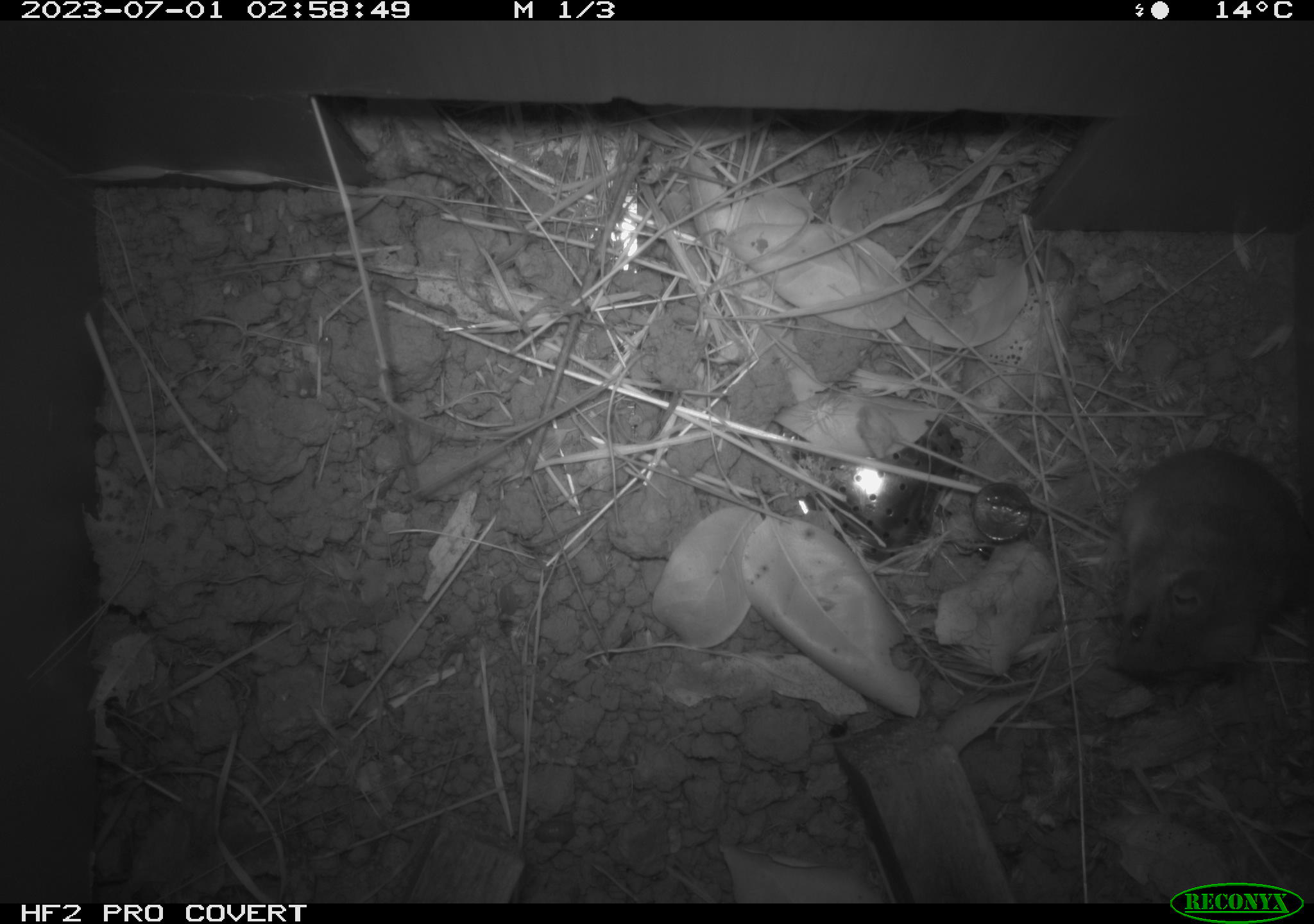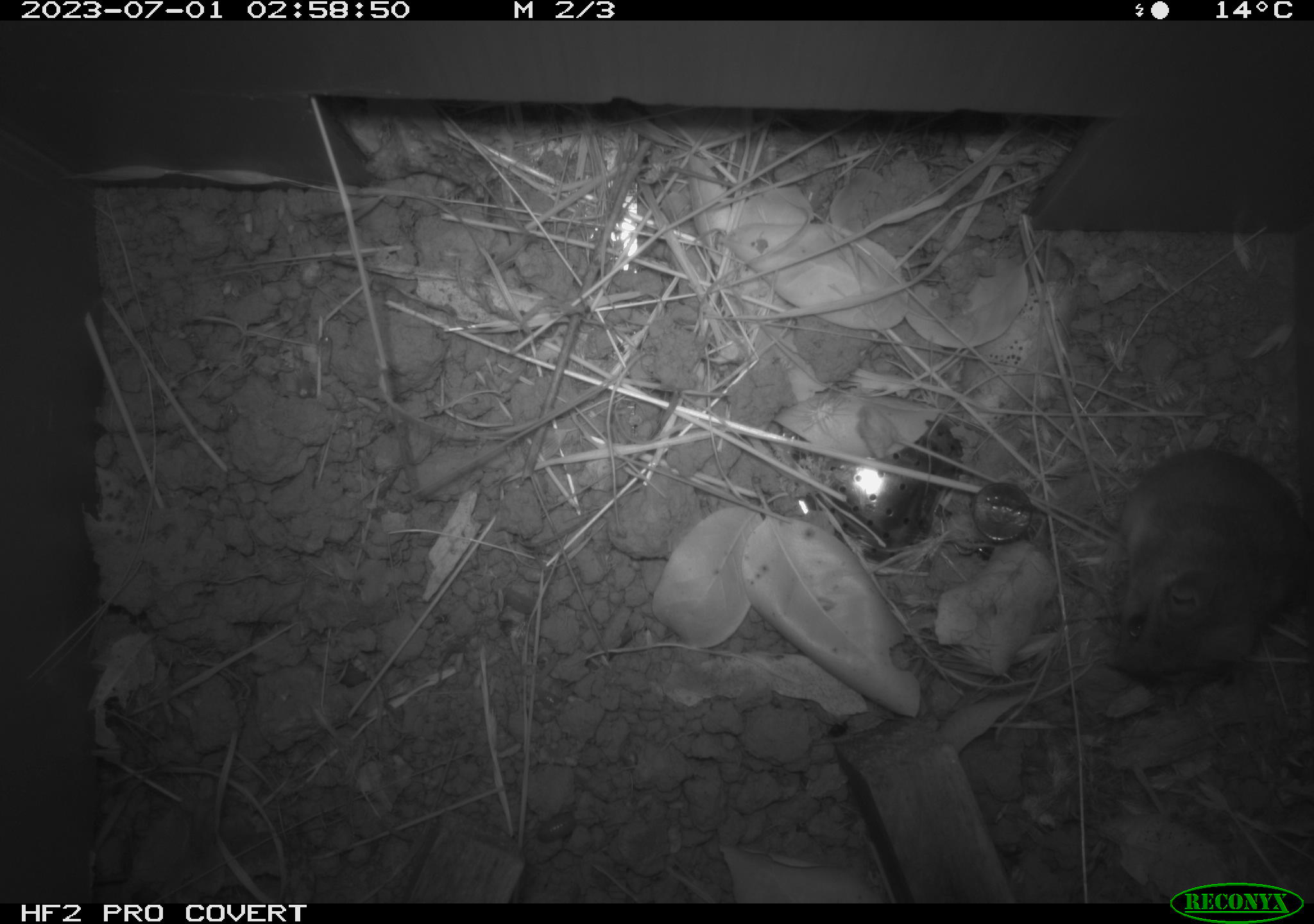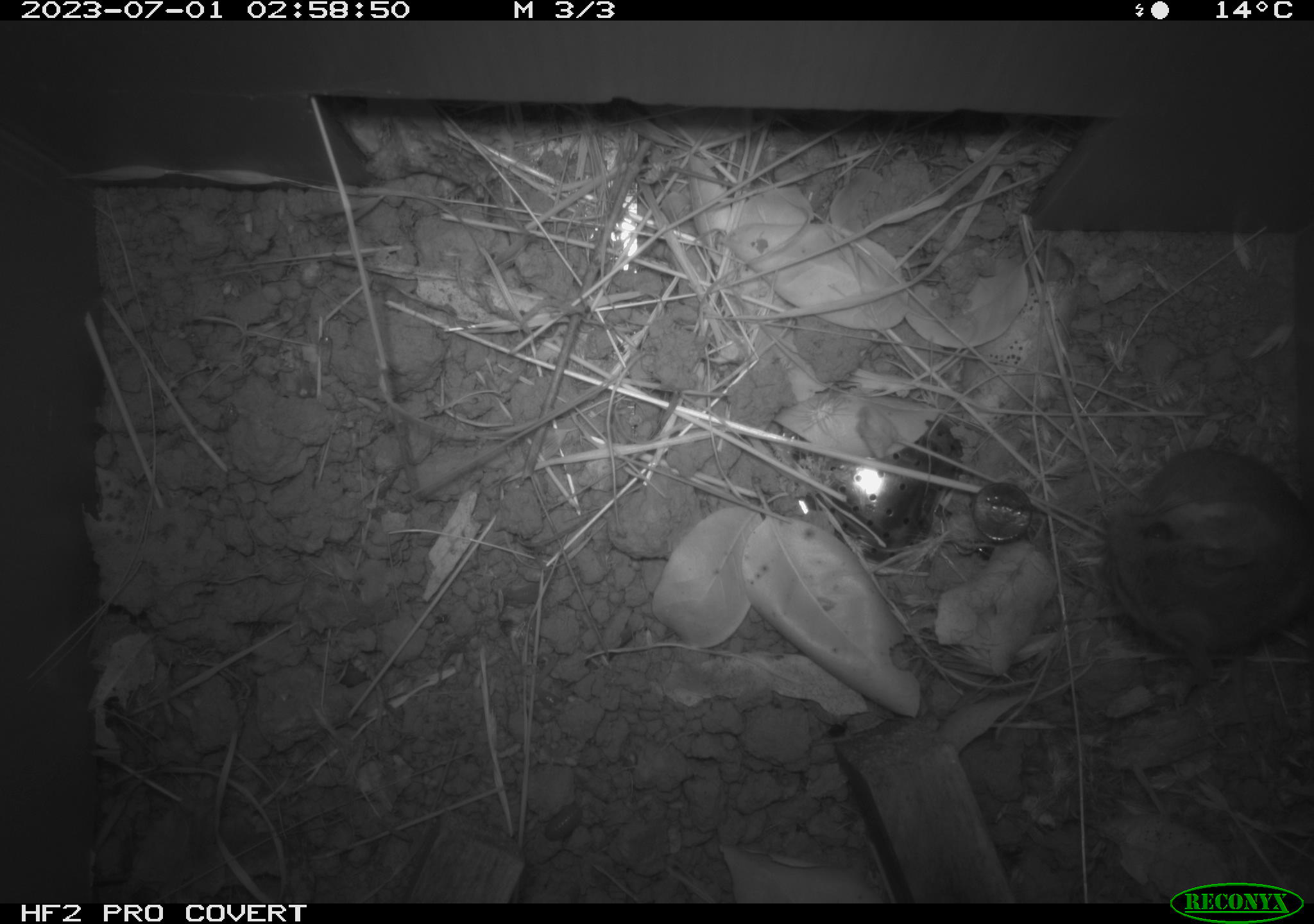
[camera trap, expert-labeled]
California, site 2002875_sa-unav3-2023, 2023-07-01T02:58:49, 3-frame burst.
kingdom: Animalia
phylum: Chordata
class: Mammalia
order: Rodentia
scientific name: Rodentia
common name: mouse species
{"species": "mouse species (Rodentia)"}